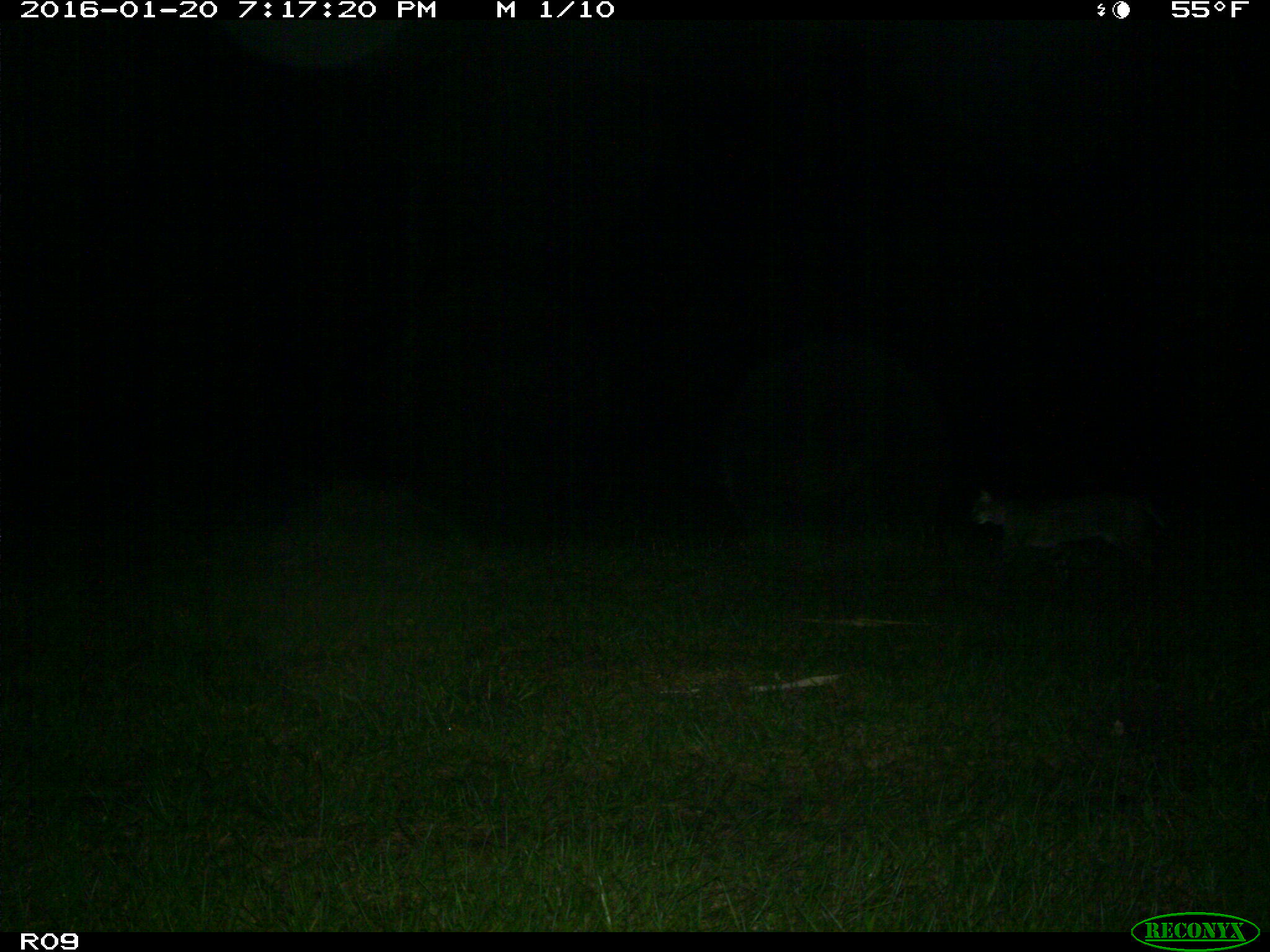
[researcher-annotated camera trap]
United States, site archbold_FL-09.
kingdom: Animalia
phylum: Chordata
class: Mammalia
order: Carnivora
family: Felidae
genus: Lynx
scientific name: Lynx rufus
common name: bobcat